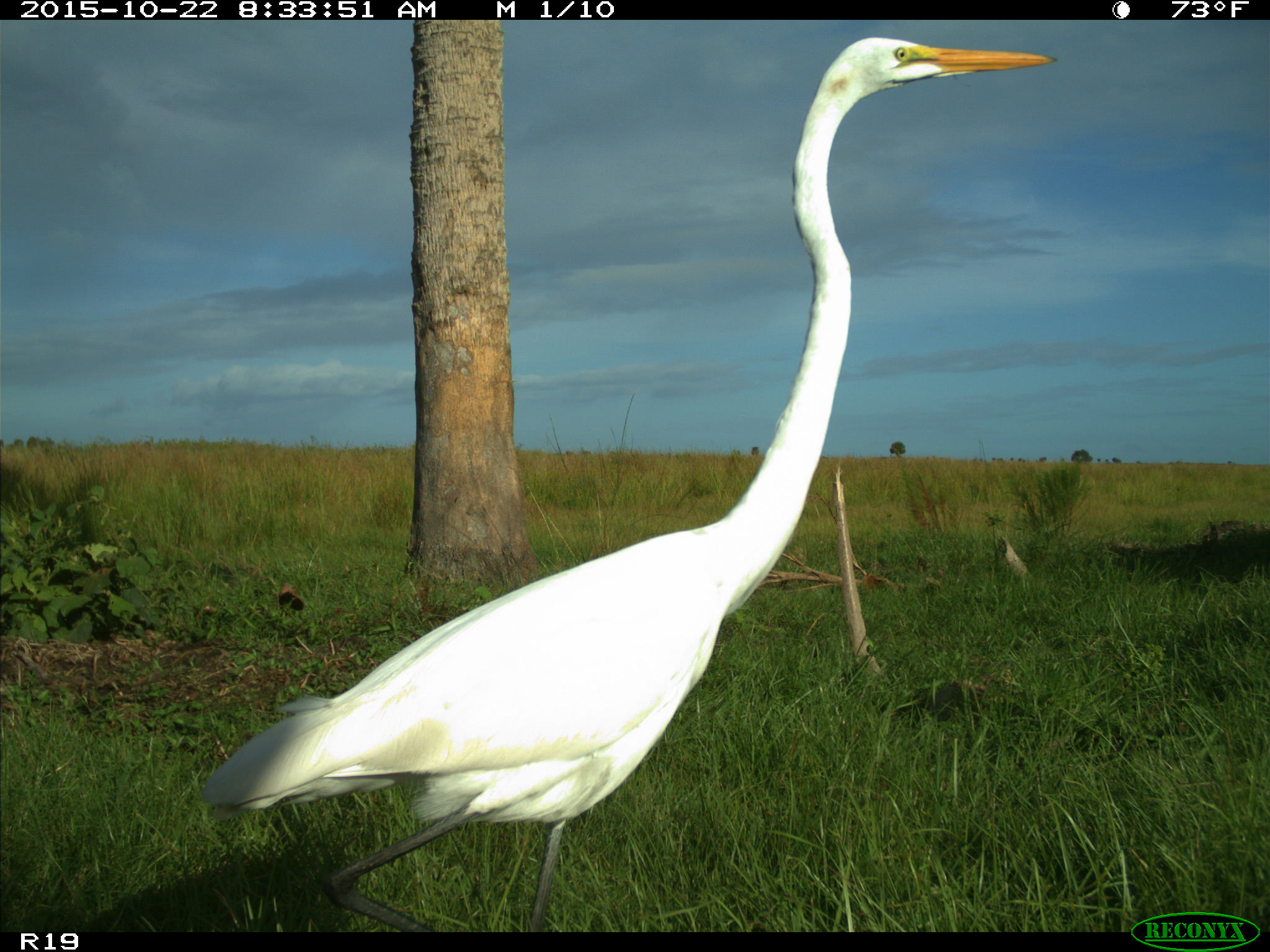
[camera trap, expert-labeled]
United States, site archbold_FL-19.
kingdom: Animalia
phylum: Chordata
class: Aves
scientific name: Aves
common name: birds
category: unidentified bird